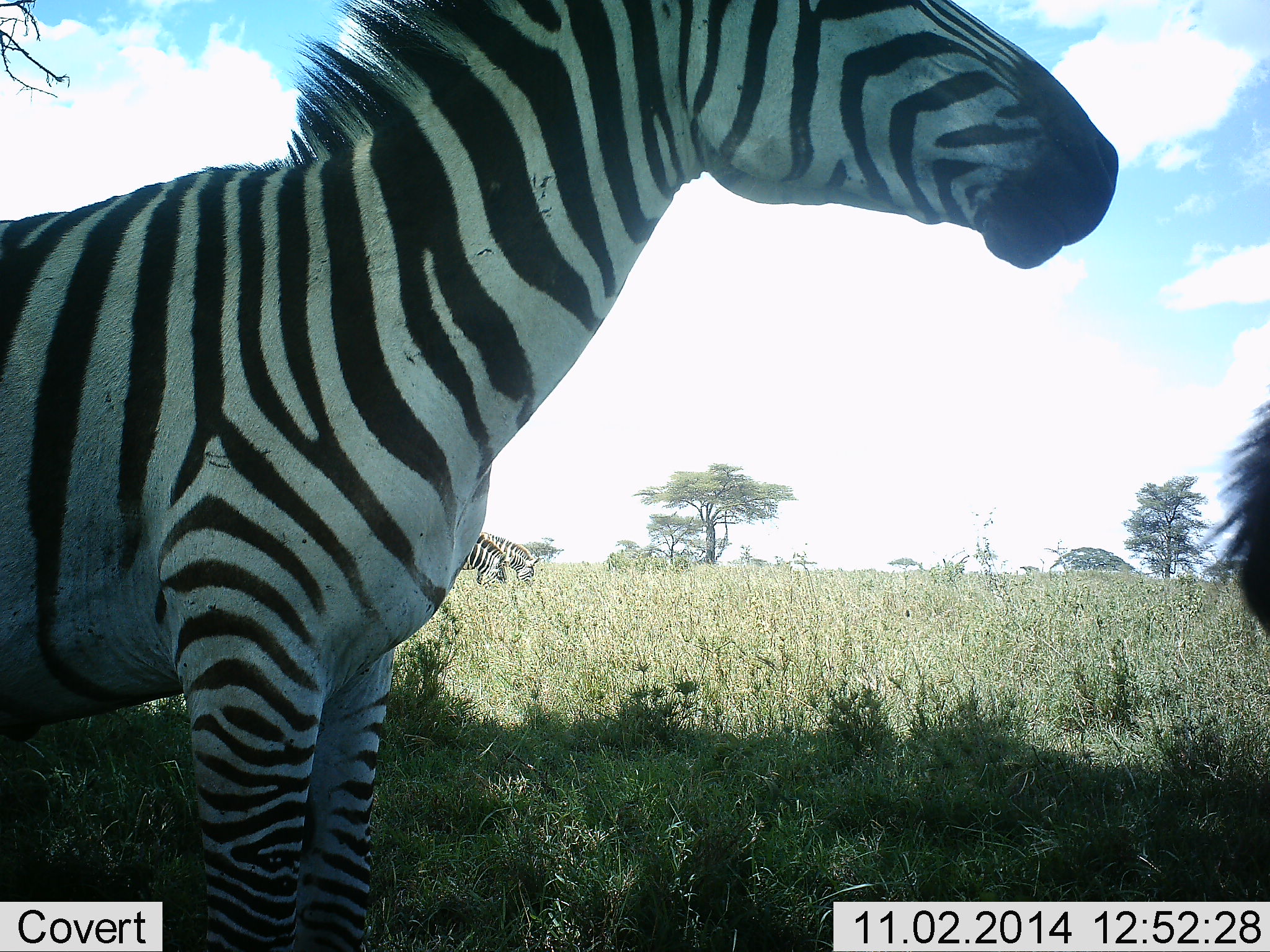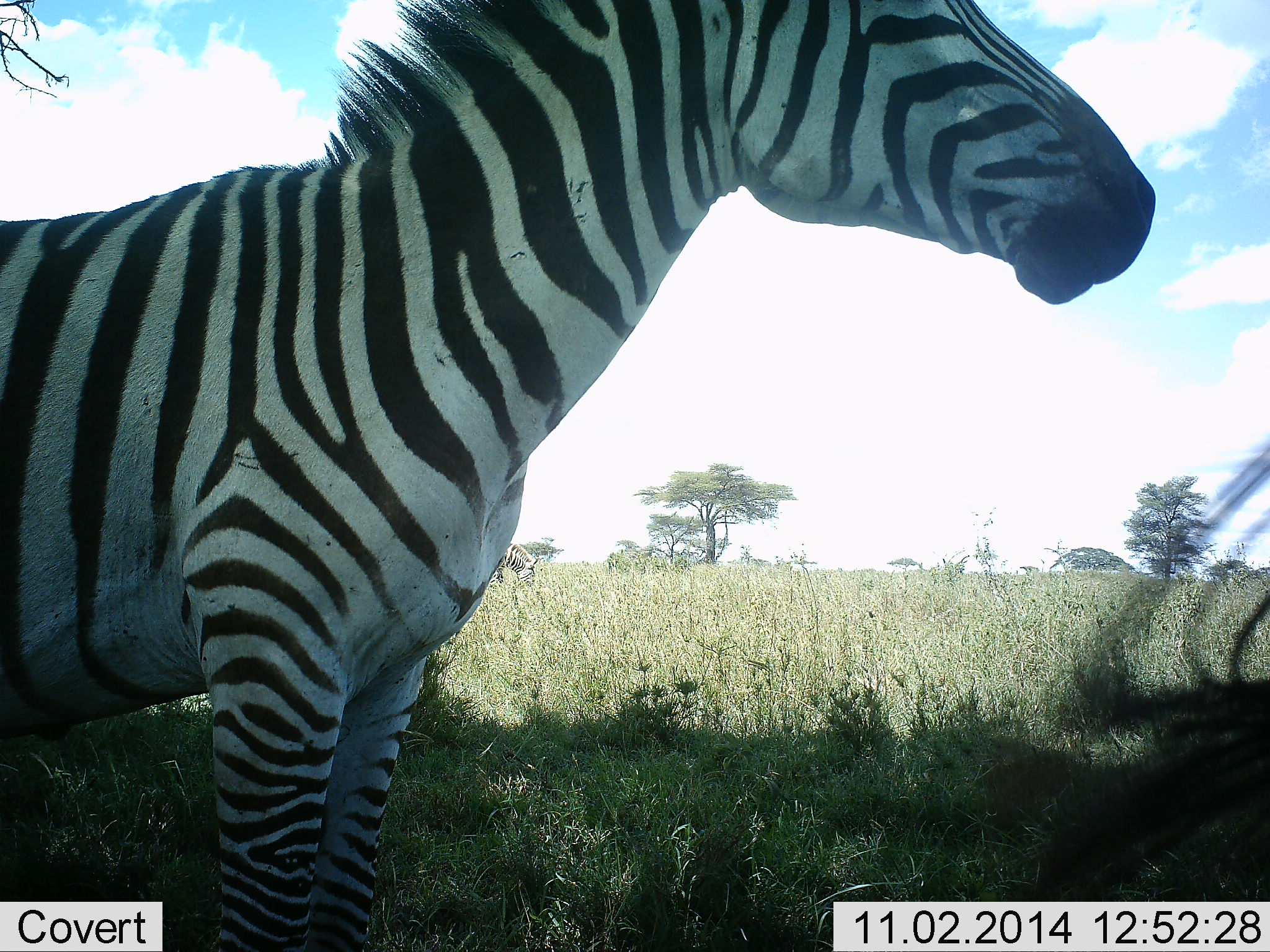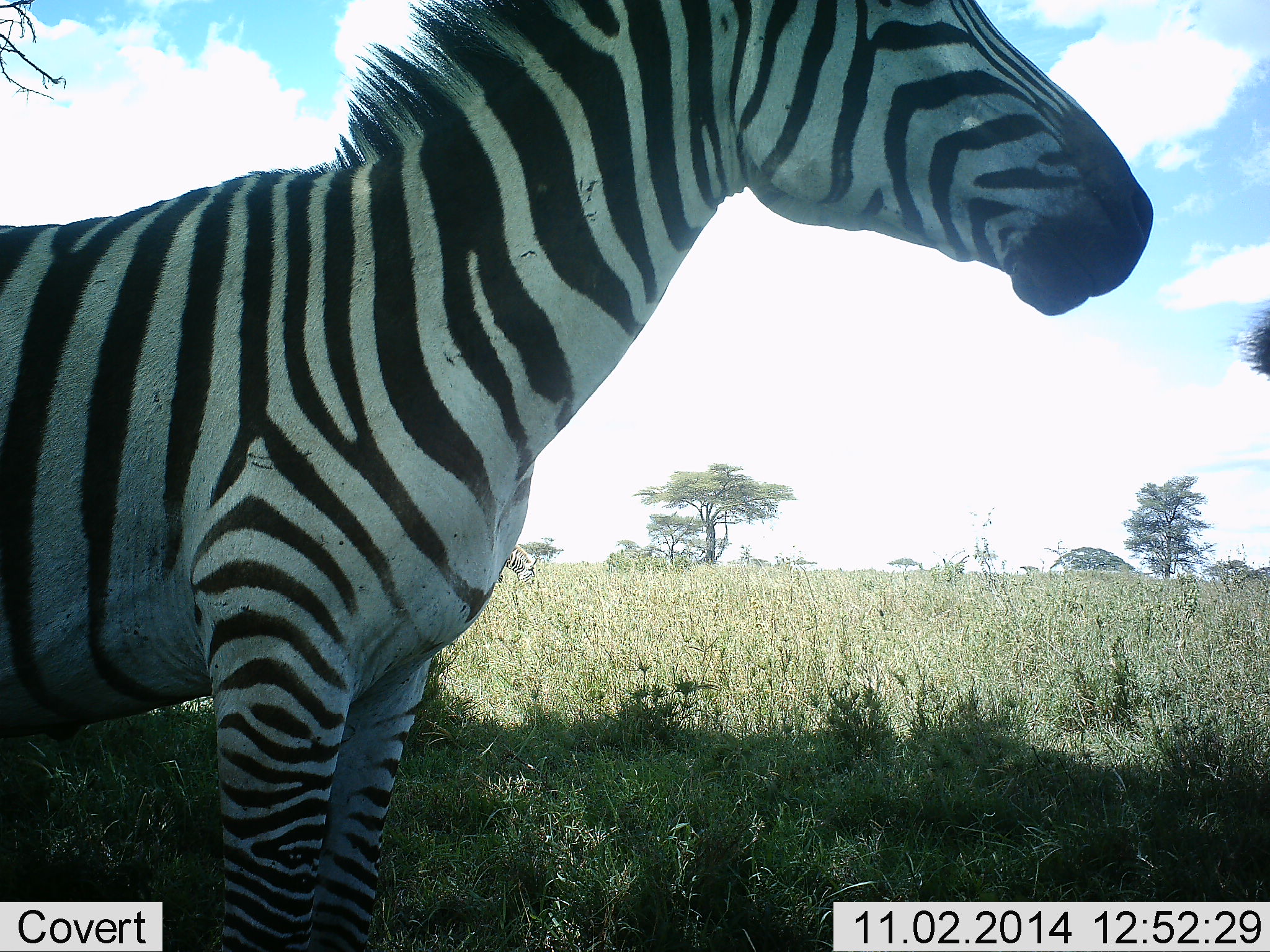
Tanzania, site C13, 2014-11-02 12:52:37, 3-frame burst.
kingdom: Animalia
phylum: Chordata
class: Mammalia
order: Perissodactyla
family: Equidae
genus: Equus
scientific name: Equus quagga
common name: plains zebra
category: zebra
Zebra (plains zebra) (Equus quagga), count 2. Behavior (volunteer vote fractions): standing 80%, resting 0%, moving 20%, interacting 0%. Young present (vote fraction): 0%. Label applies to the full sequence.